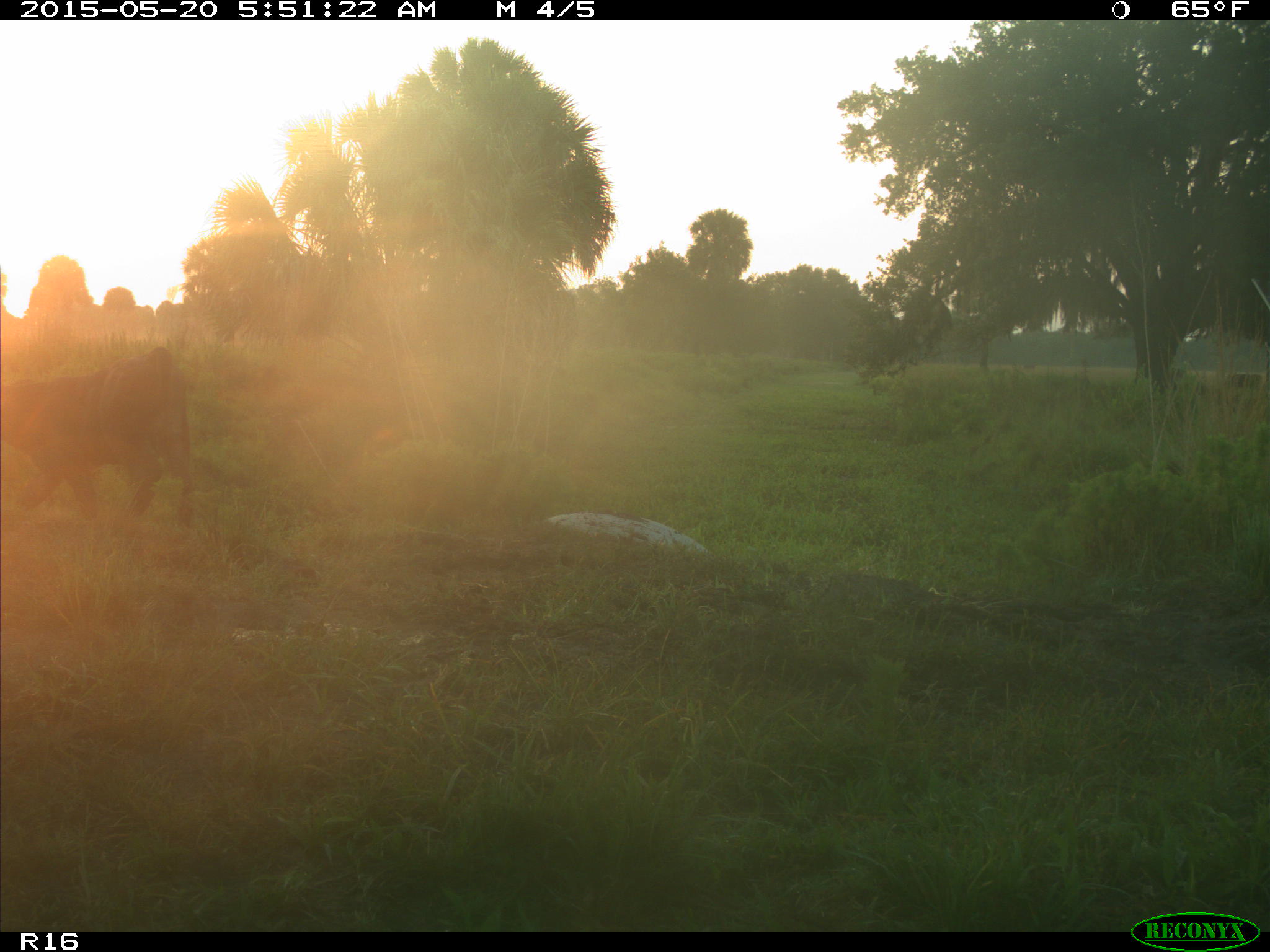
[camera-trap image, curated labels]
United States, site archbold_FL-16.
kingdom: Animalia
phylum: Chordata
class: Mammalia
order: Artiodactyla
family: Bovidae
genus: Bos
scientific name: Bos taurus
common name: domestic cow